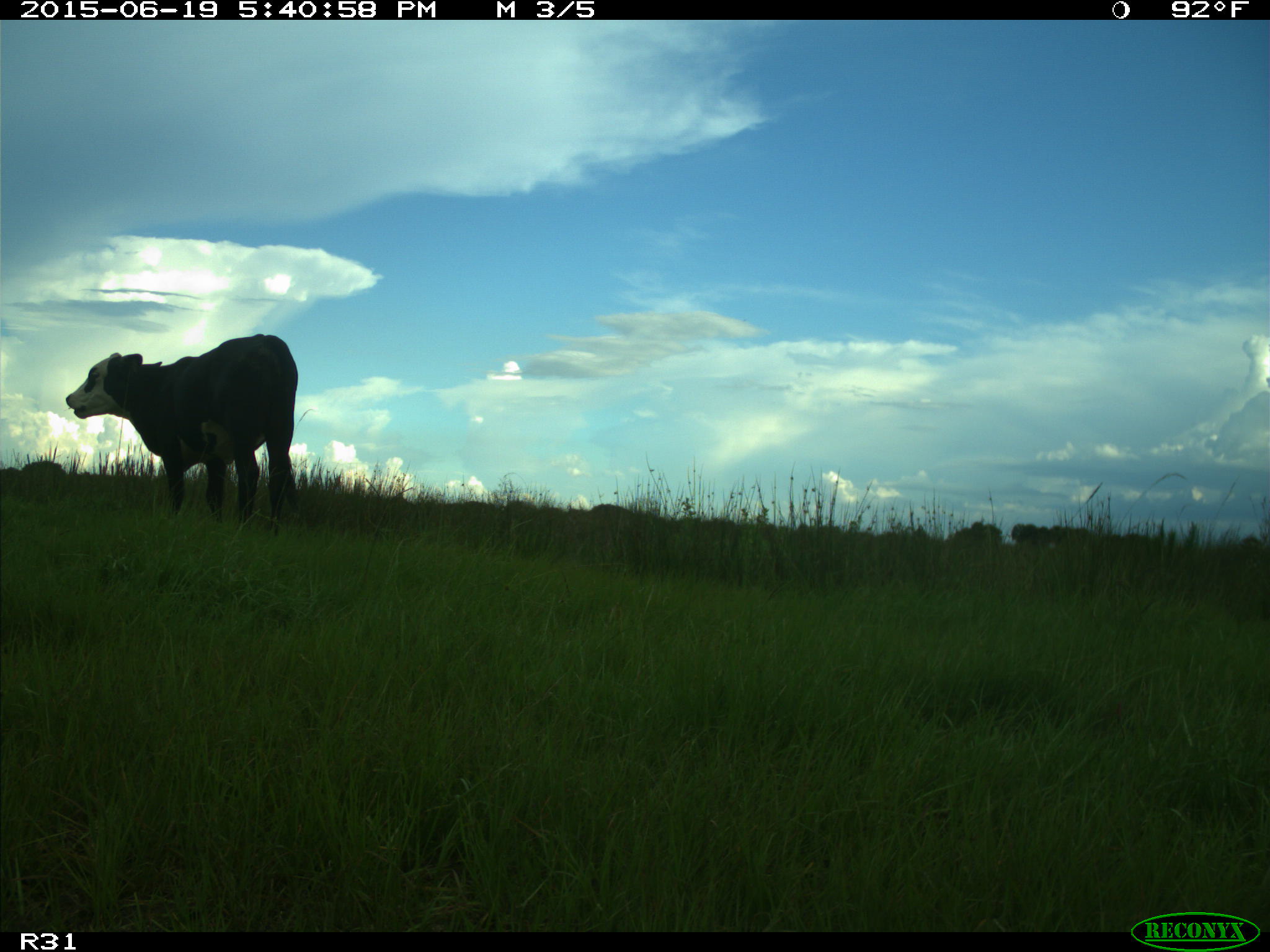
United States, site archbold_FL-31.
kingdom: Animalia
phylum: Chordata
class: Mammalia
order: Artiodactyla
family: Bovidae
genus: Bos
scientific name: Bos taurus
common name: domestic cow